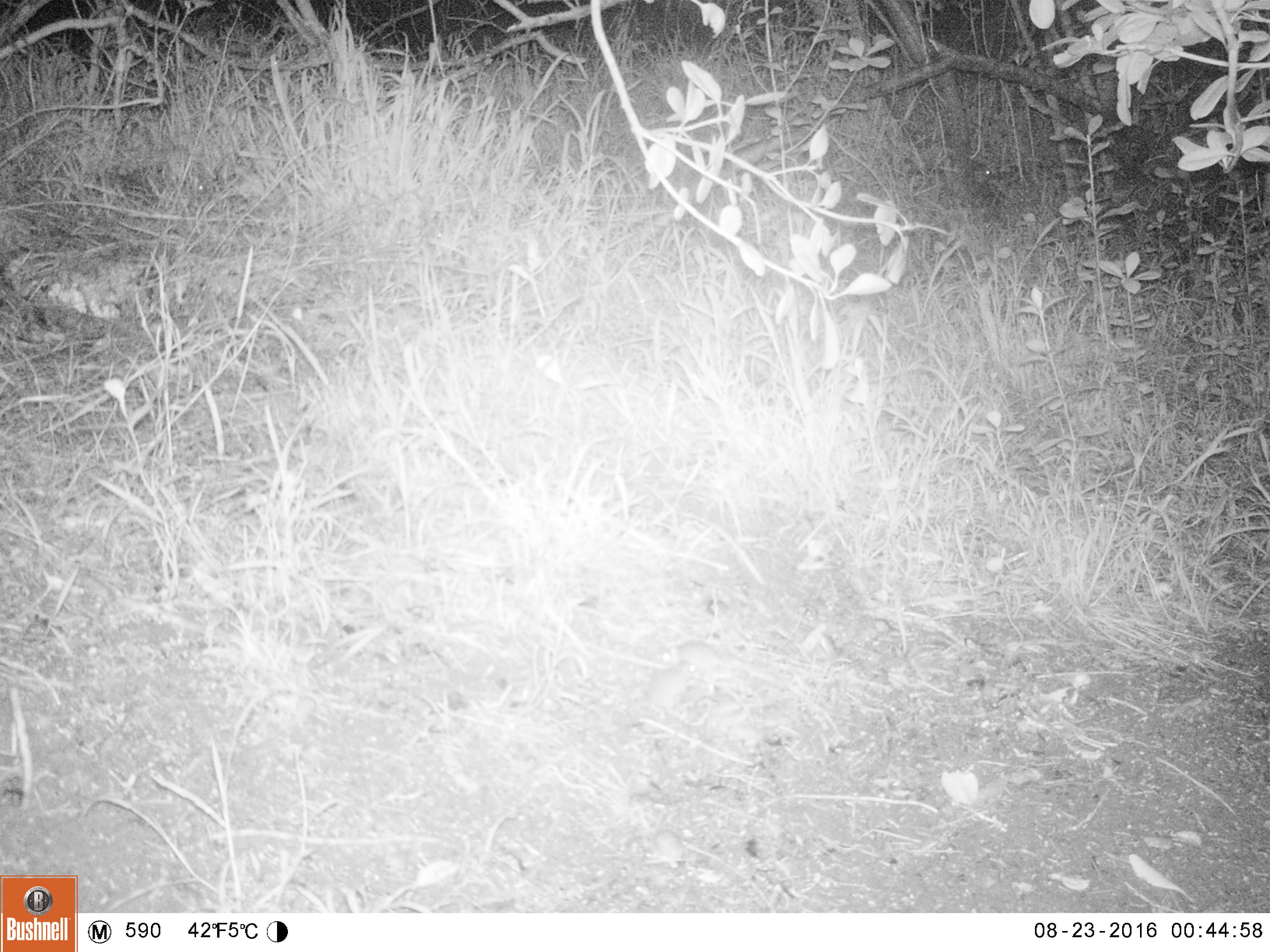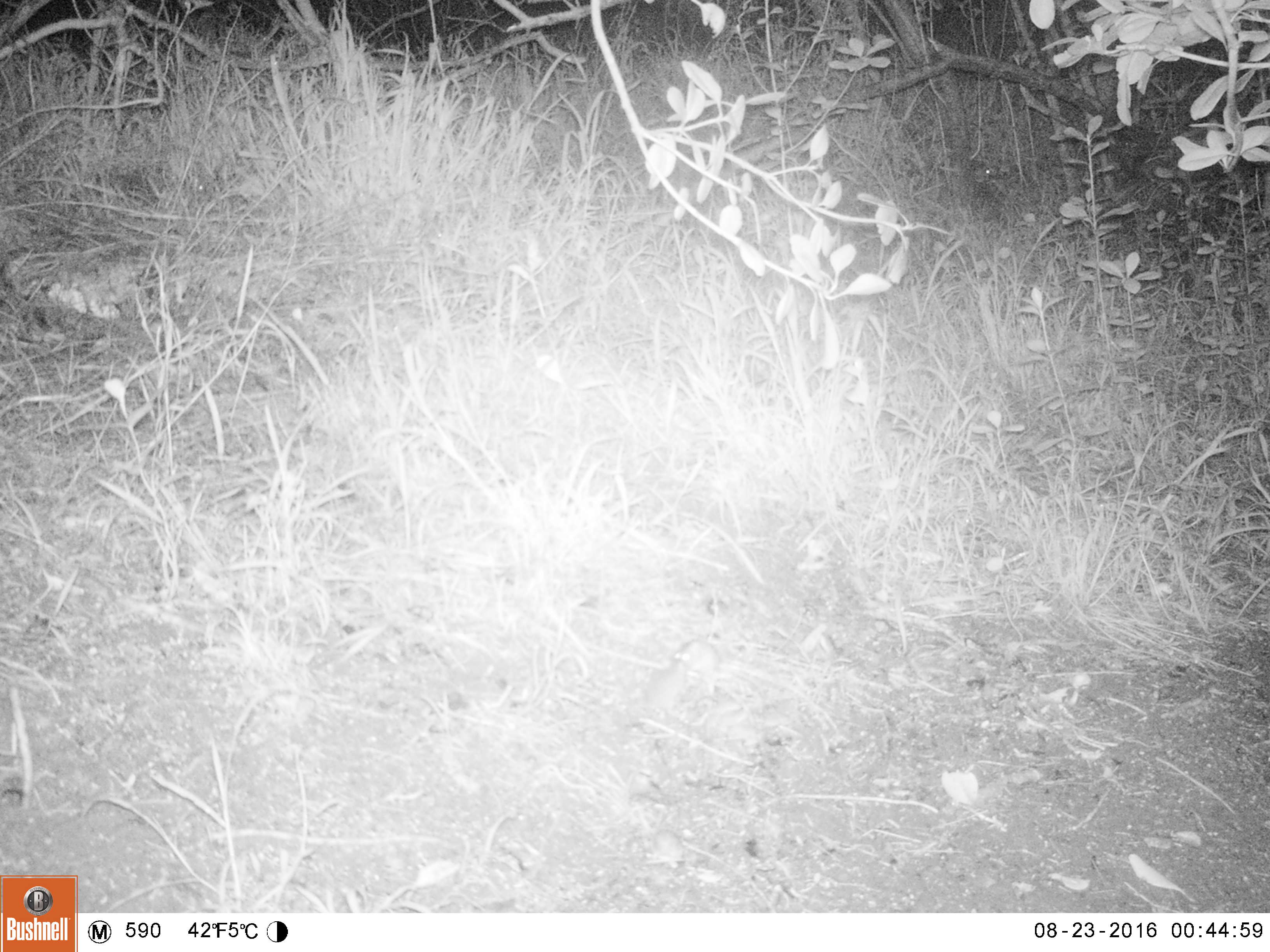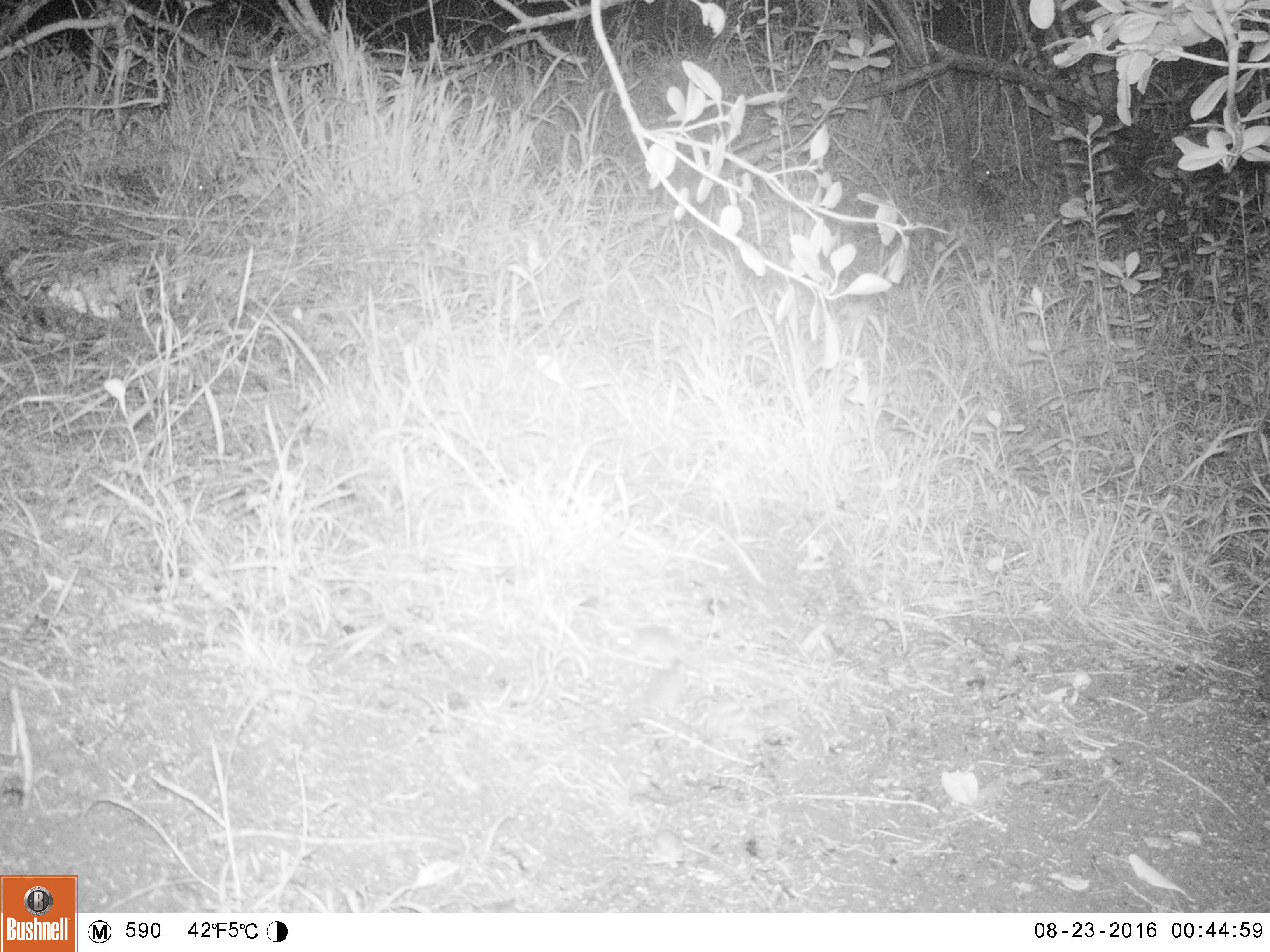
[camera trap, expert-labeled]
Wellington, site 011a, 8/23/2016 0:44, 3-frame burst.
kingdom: Animalia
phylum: Chordata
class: Mammalia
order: Rodentia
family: Muridae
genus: Mus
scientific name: Mus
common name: mouse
Mouse (Mus).